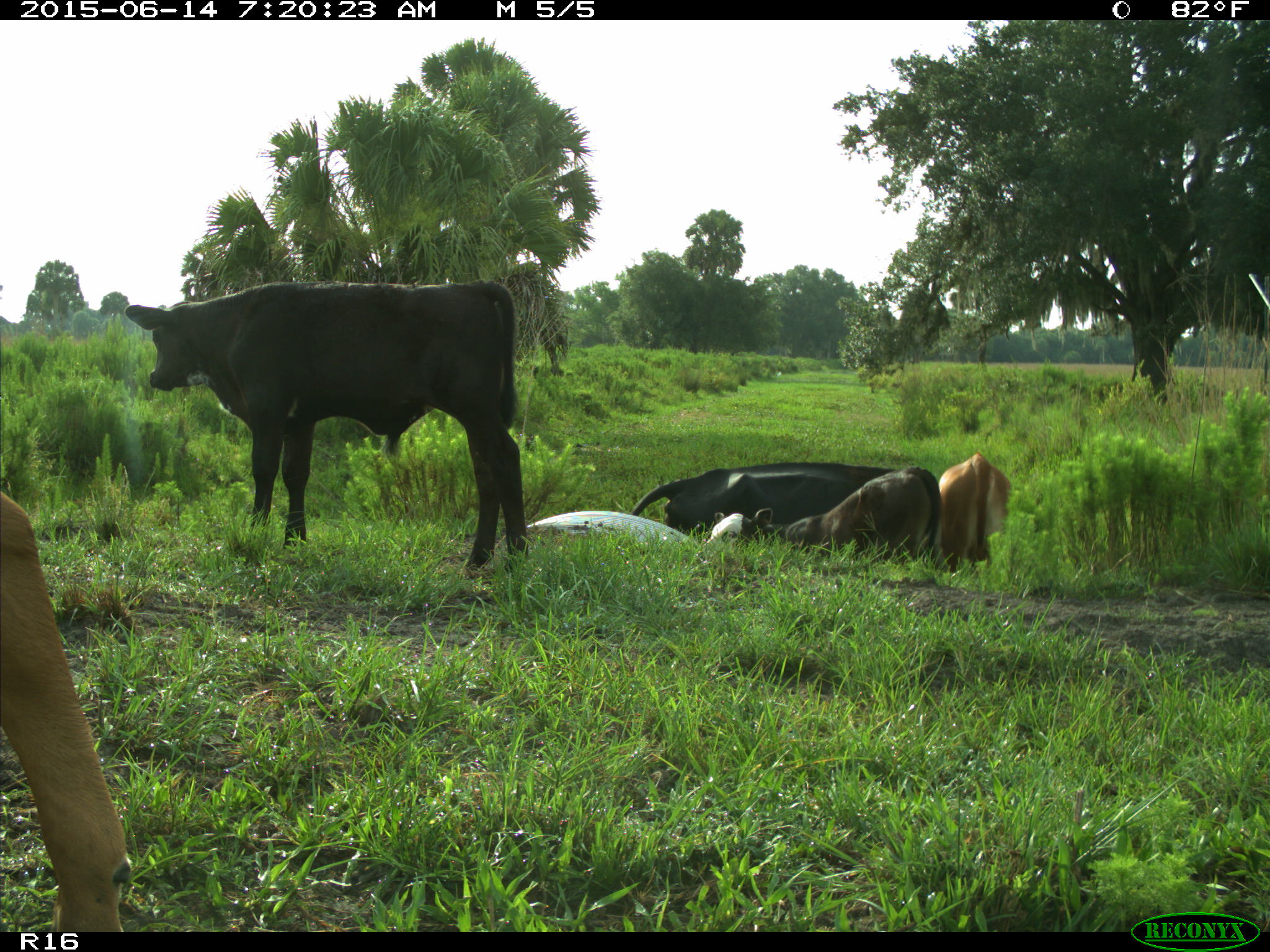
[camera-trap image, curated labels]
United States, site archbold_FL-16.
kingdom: Animalia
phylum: Chordata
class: Mammalia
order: Artiodactyla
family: Bovidae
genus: Bos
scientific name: Bos taurus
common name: domestic cow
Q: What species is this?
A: Bos taurus (domestic cow).